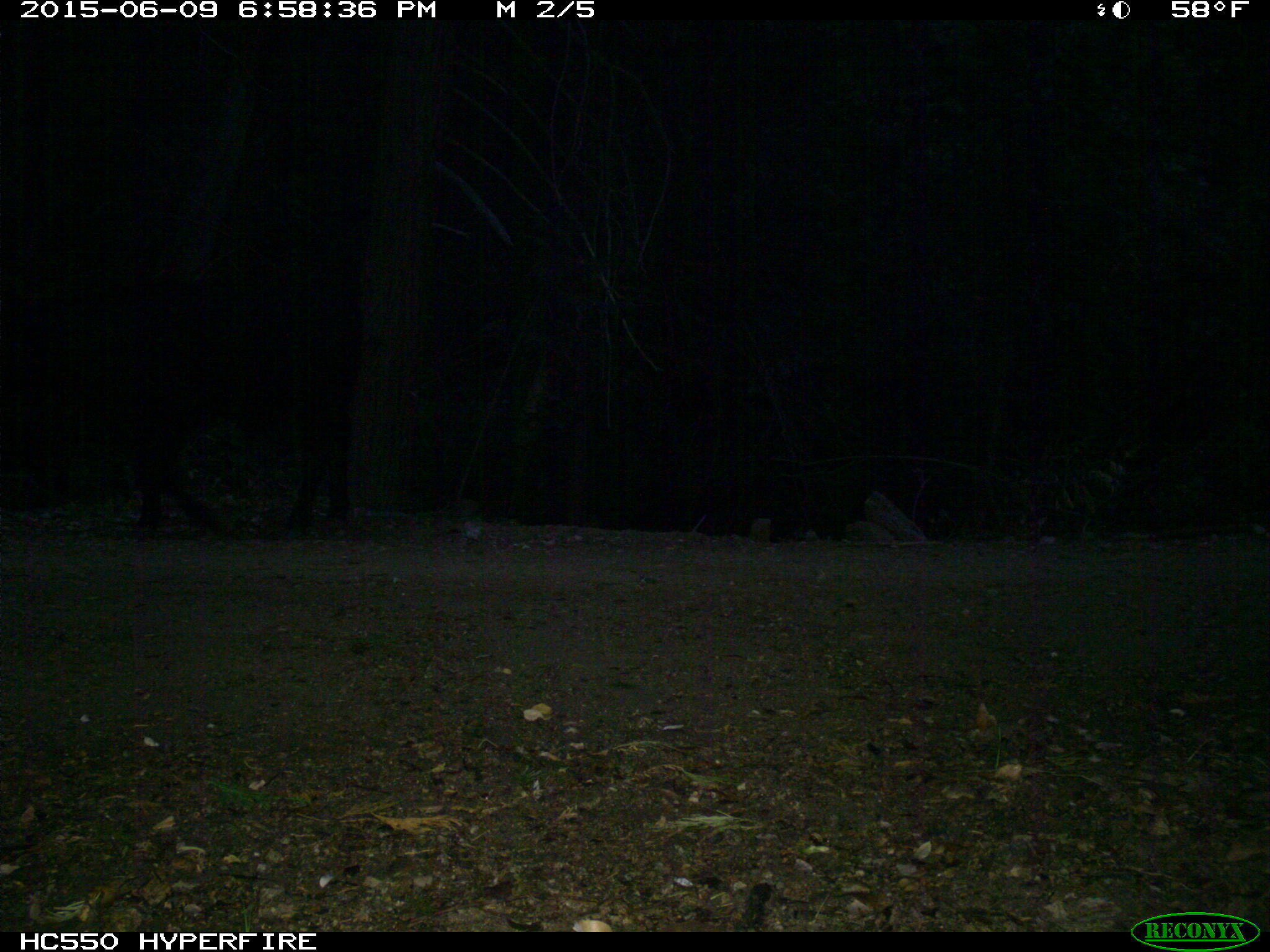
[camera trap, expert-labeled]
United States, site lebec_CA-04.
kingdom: Animalia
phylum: Chordata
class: Mammalia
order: Artiodactyla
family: Bovidae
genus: Bos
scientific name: Bos taurus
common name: domestic cow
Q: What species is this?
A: Bos taurus (domestic cow).